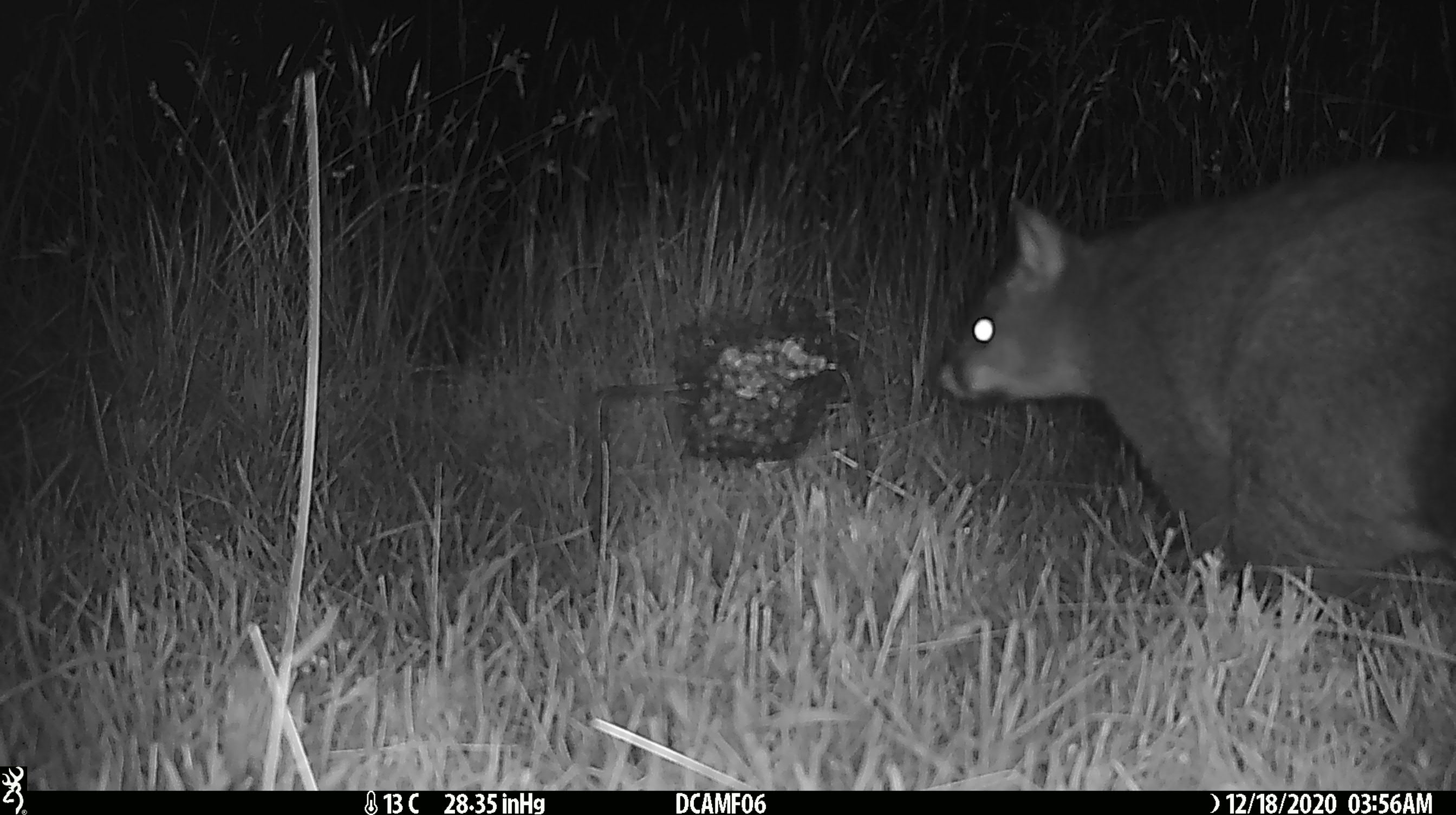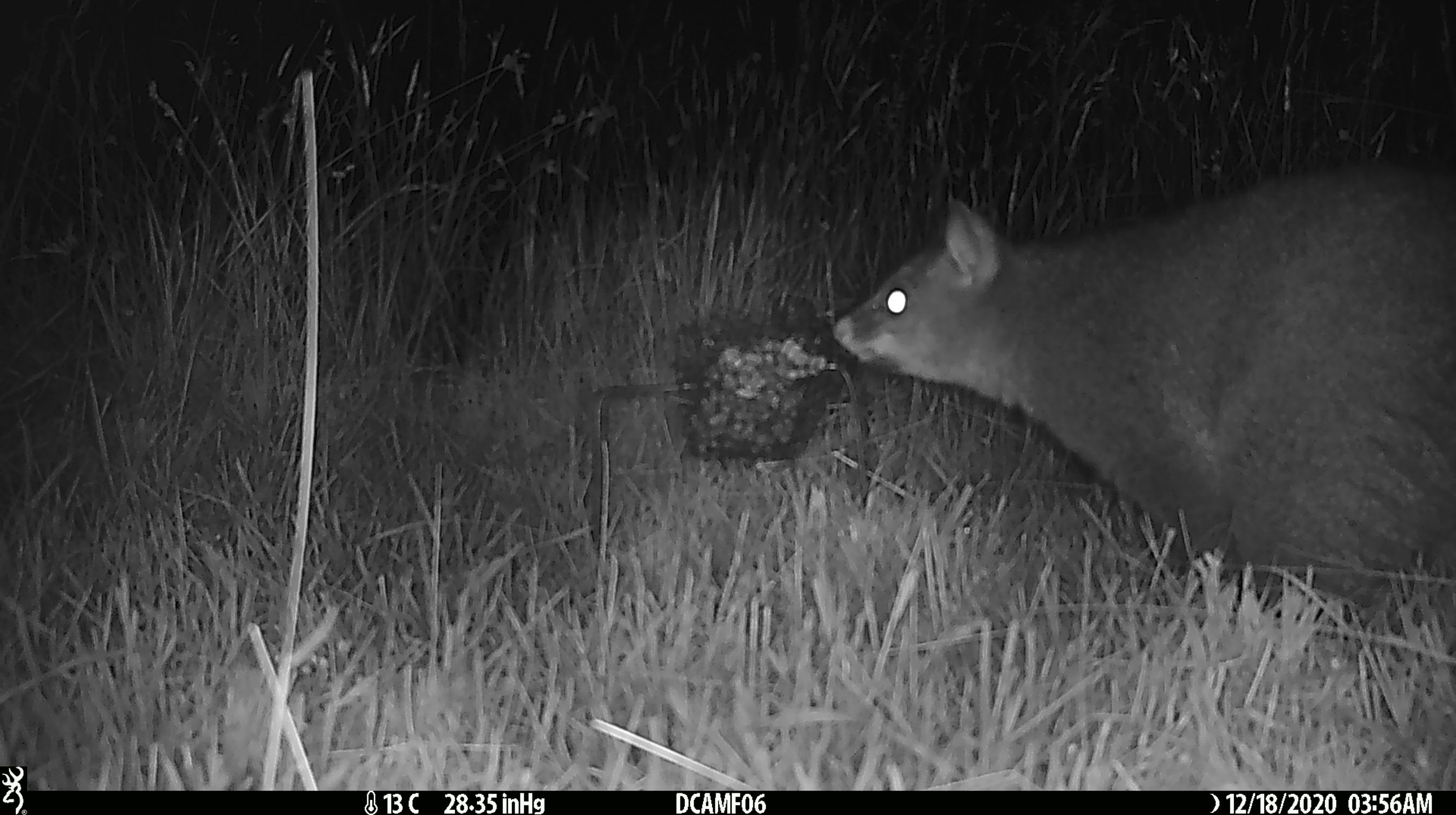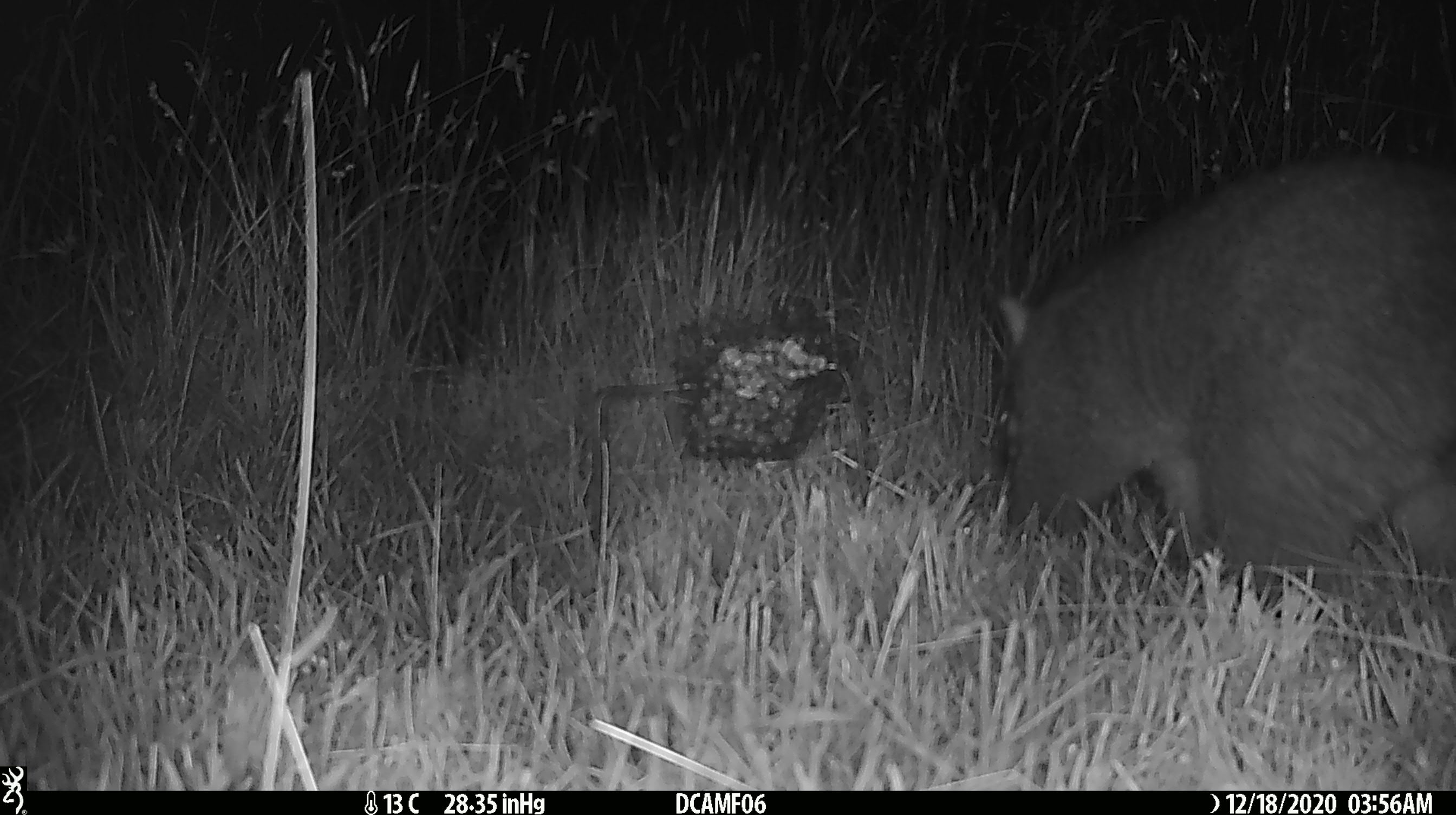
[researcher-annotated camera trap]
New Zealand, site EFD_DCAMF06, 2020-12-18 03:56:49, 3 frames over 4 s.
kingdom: Animalia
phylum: Chordata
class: Mammalia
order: Diprotodontia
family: Phalangeridae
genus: Trichosurus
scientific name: Trichosurus vulpecula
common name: common brushtail possum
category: possum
Possum (common brushtail possum) (Trichosurus vulpecula).